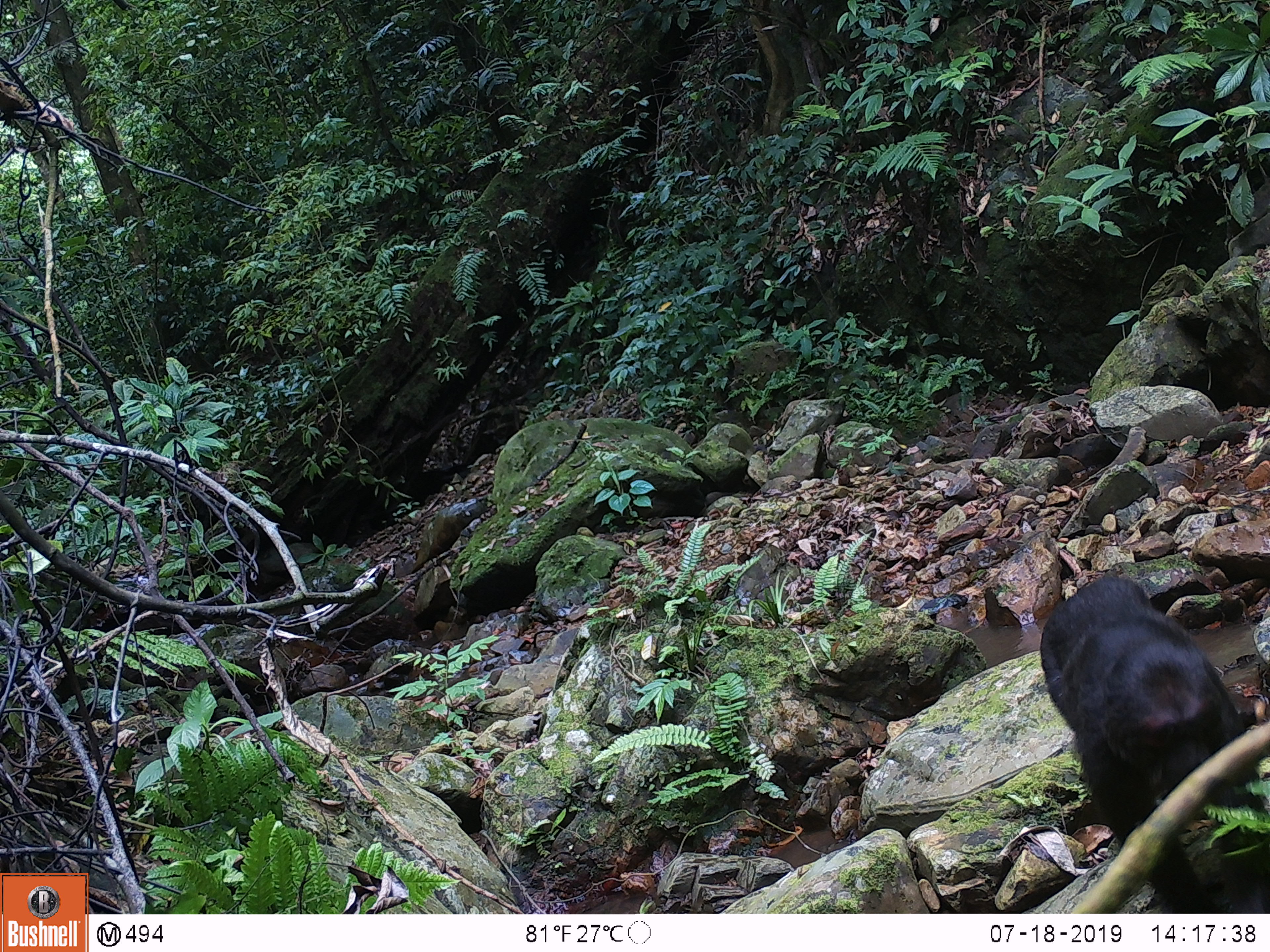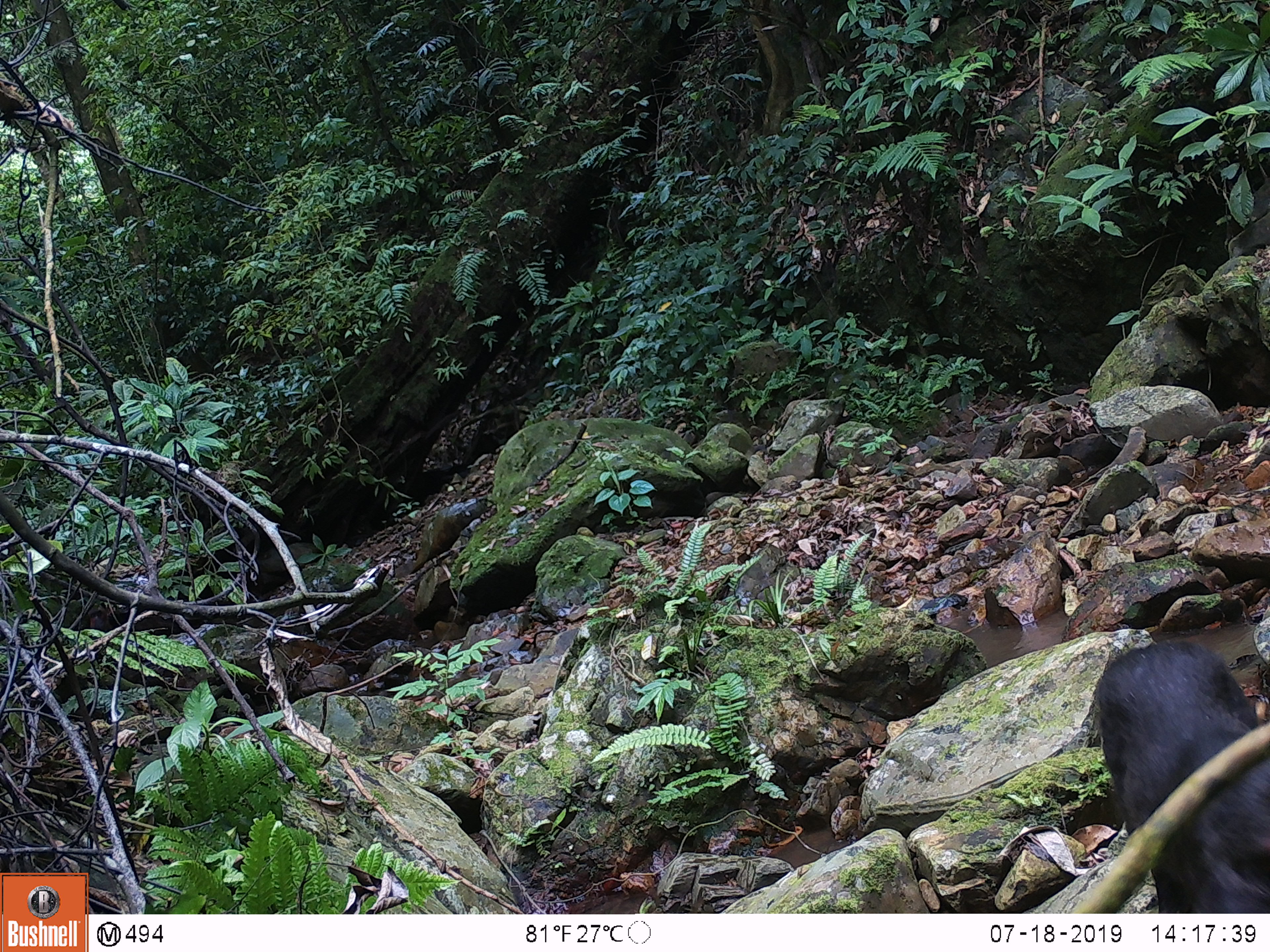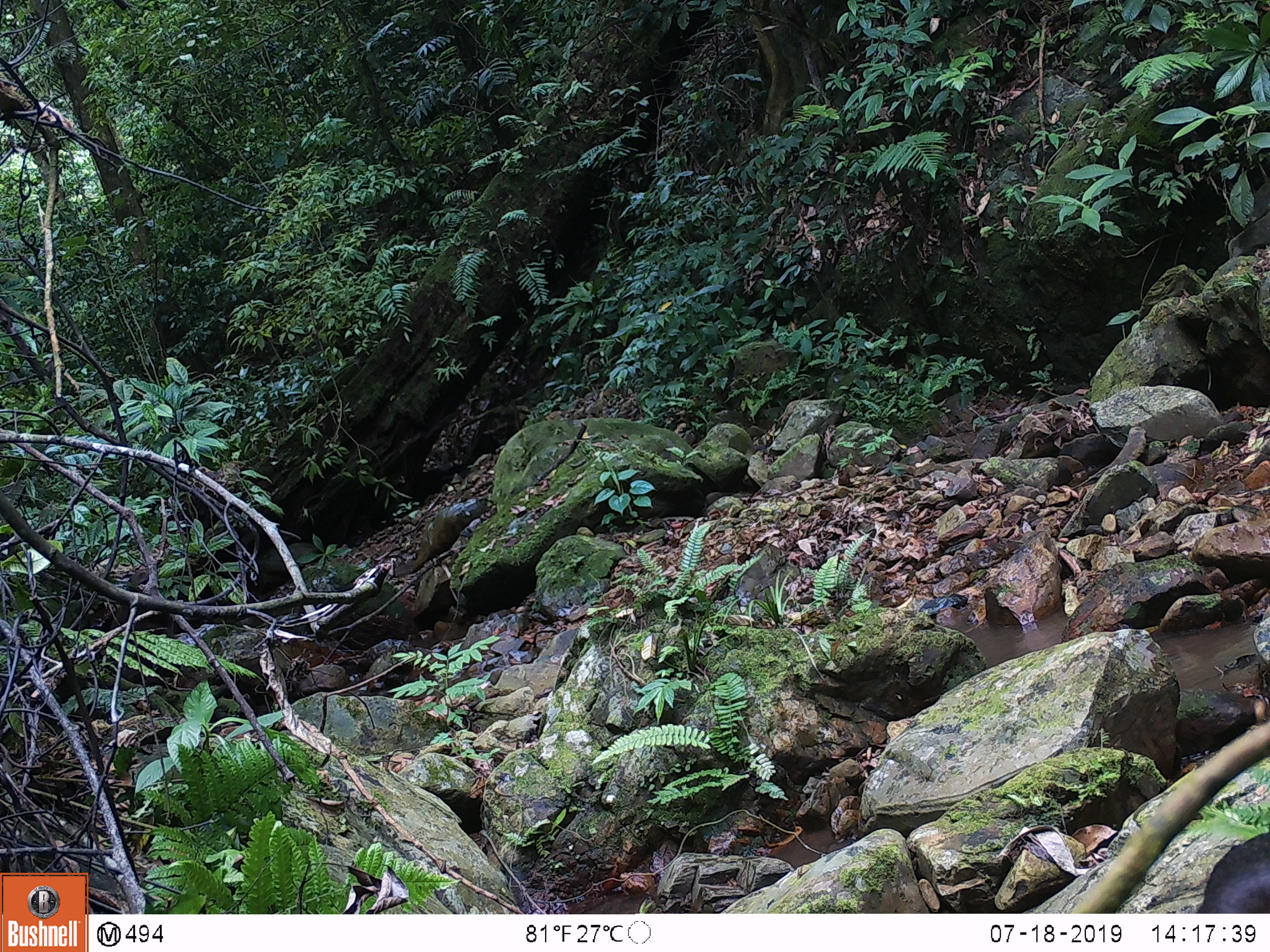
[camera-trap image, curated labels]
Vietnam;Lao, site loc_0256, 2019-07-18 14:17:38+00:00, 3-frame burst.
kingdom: Animalia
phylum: Chordata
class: Mammalia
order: Primates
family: Cercopithecidae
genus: Macaca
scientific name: Macaca arctoides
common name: stump-tailed macaque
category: stump tailed macaque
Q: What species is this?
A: Stump tailed macaque (stump-tailed macaque) (Macaca arctoides).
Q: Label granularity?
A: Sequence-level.